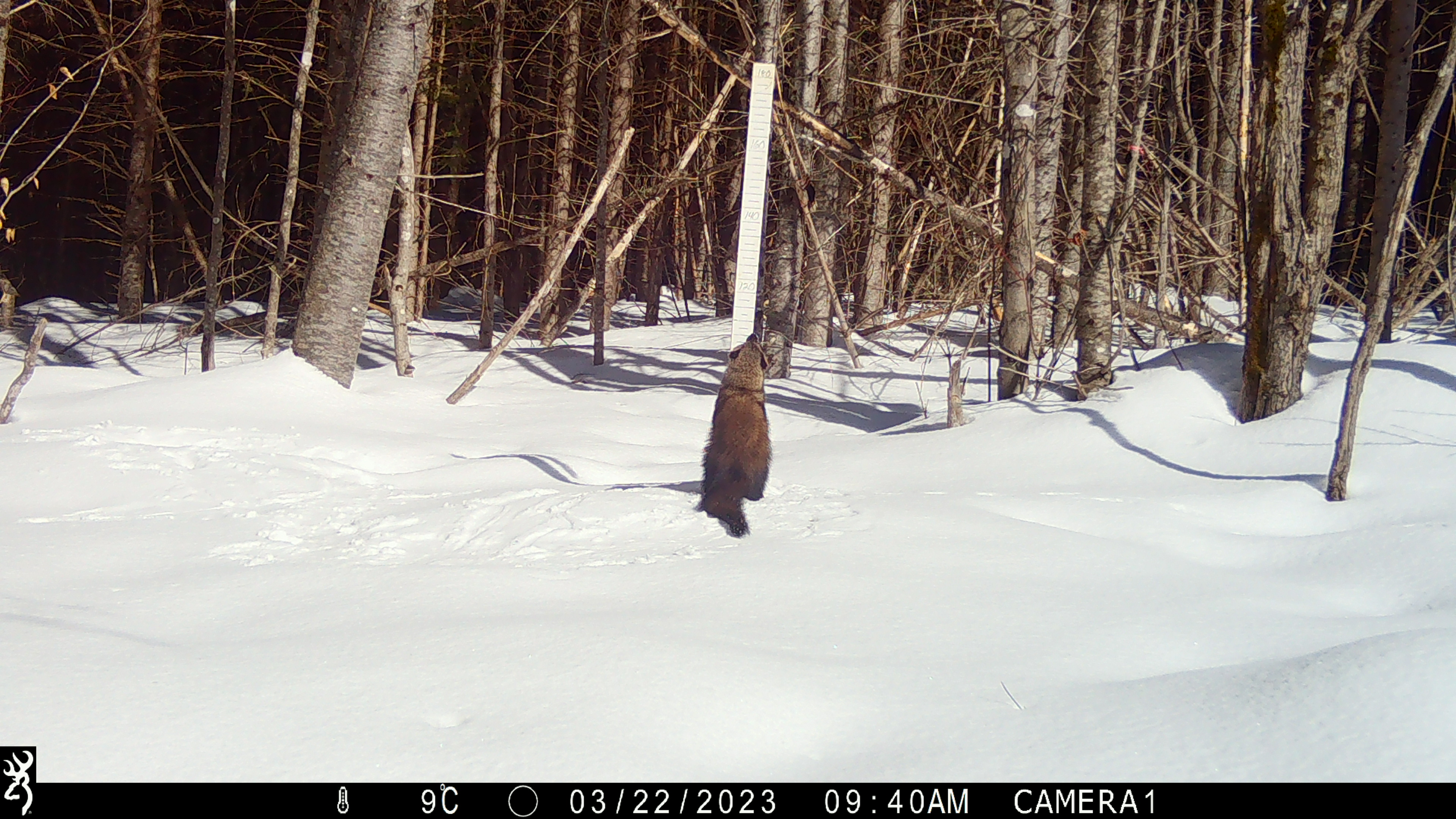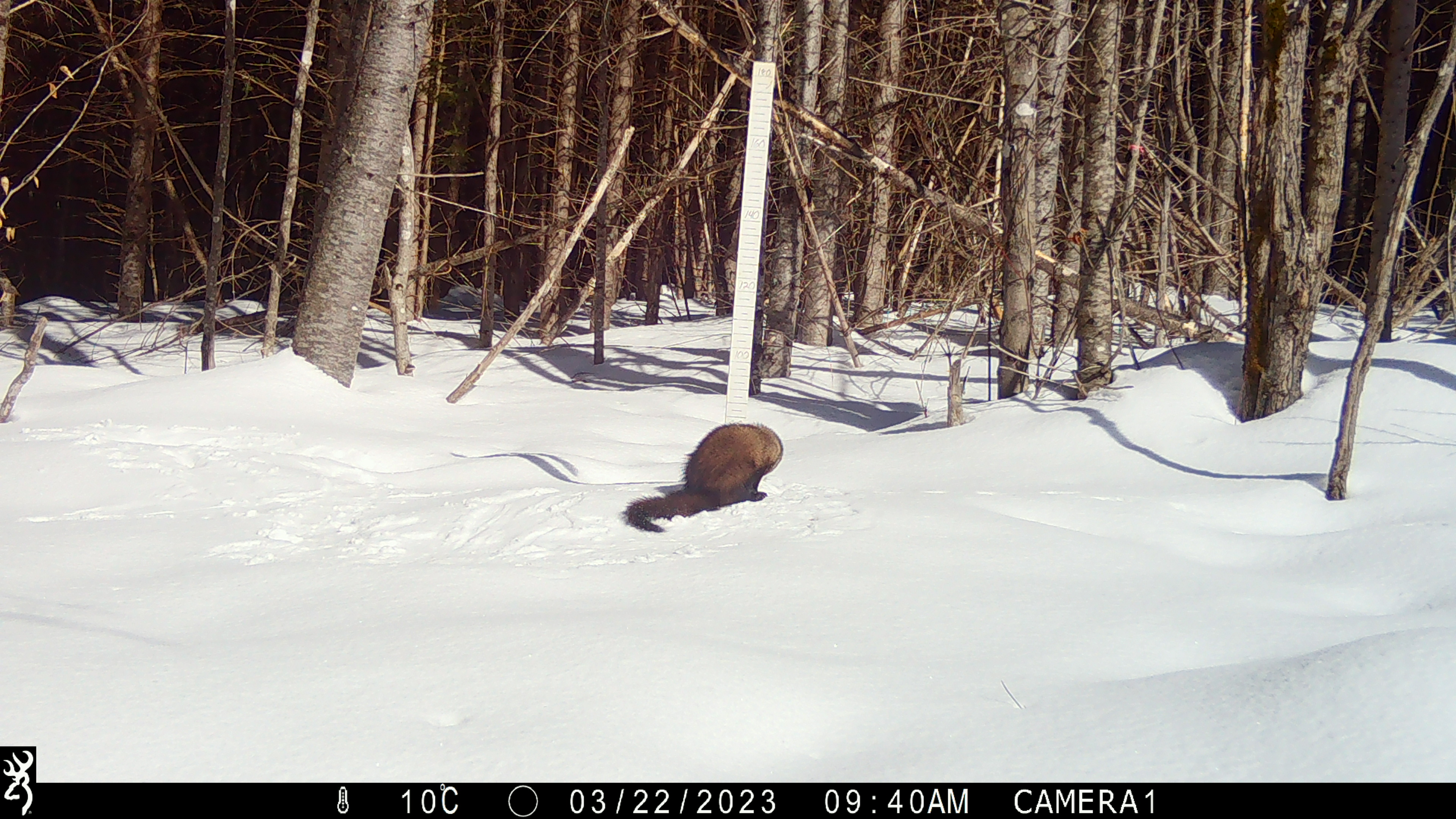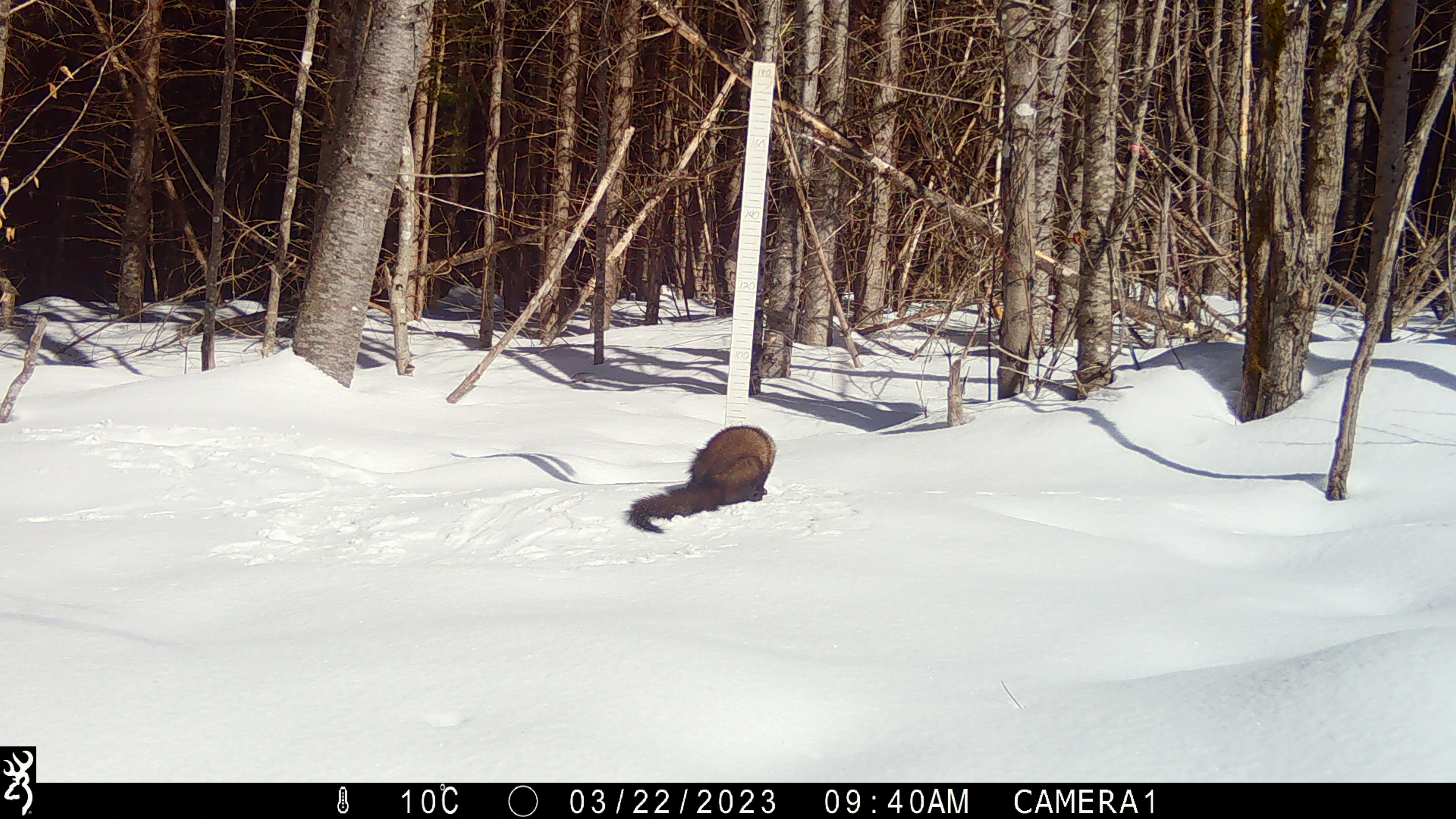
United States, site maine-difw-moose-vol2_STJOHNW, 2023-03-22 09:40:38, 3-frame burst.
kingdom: Animalia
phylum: Chordata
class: Mammalia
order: Carnivora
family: Mustelidae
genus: Pekania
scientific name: Pekania pennanti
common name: fisher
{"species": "fisher (Pekania pennanti)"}